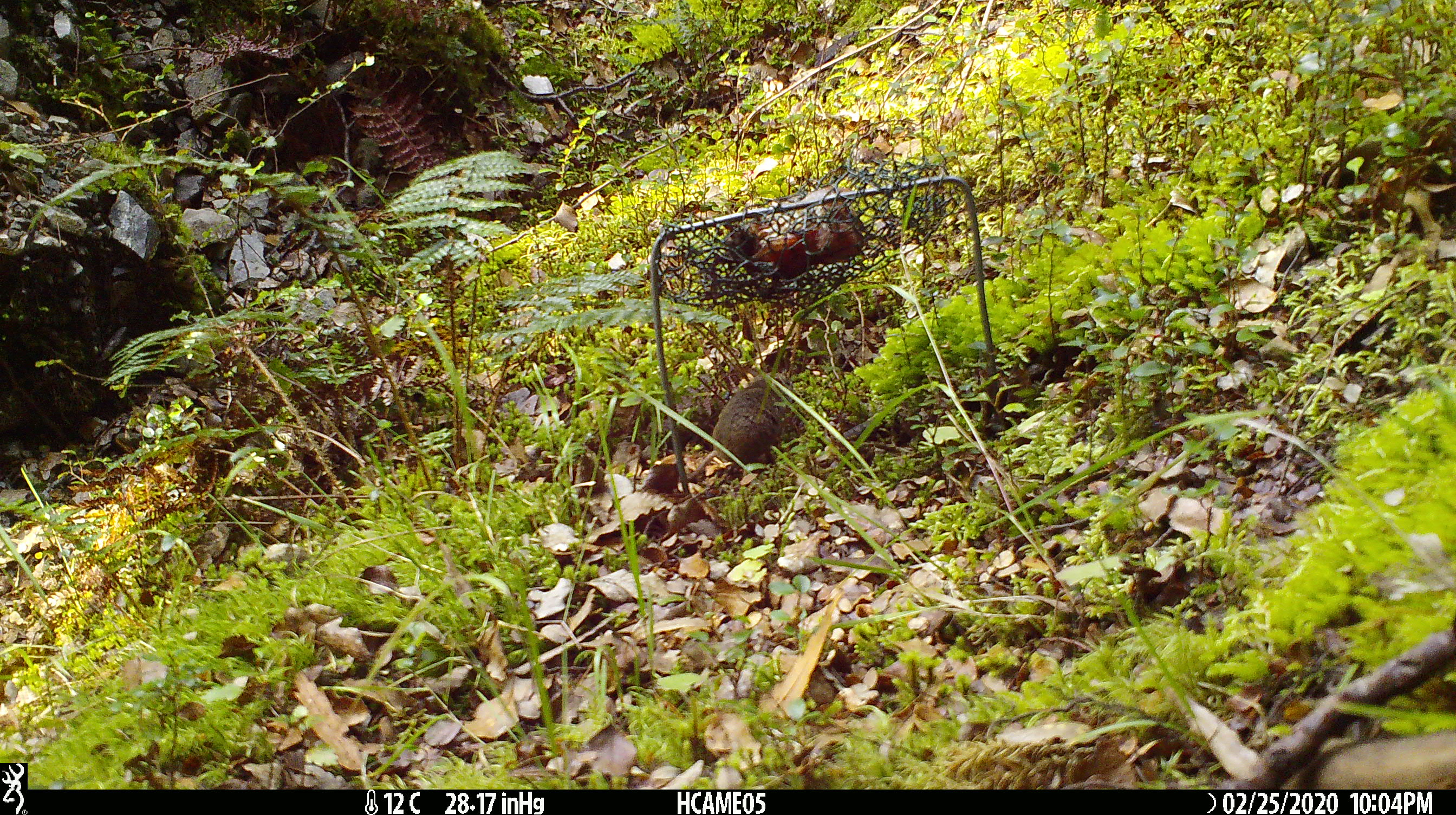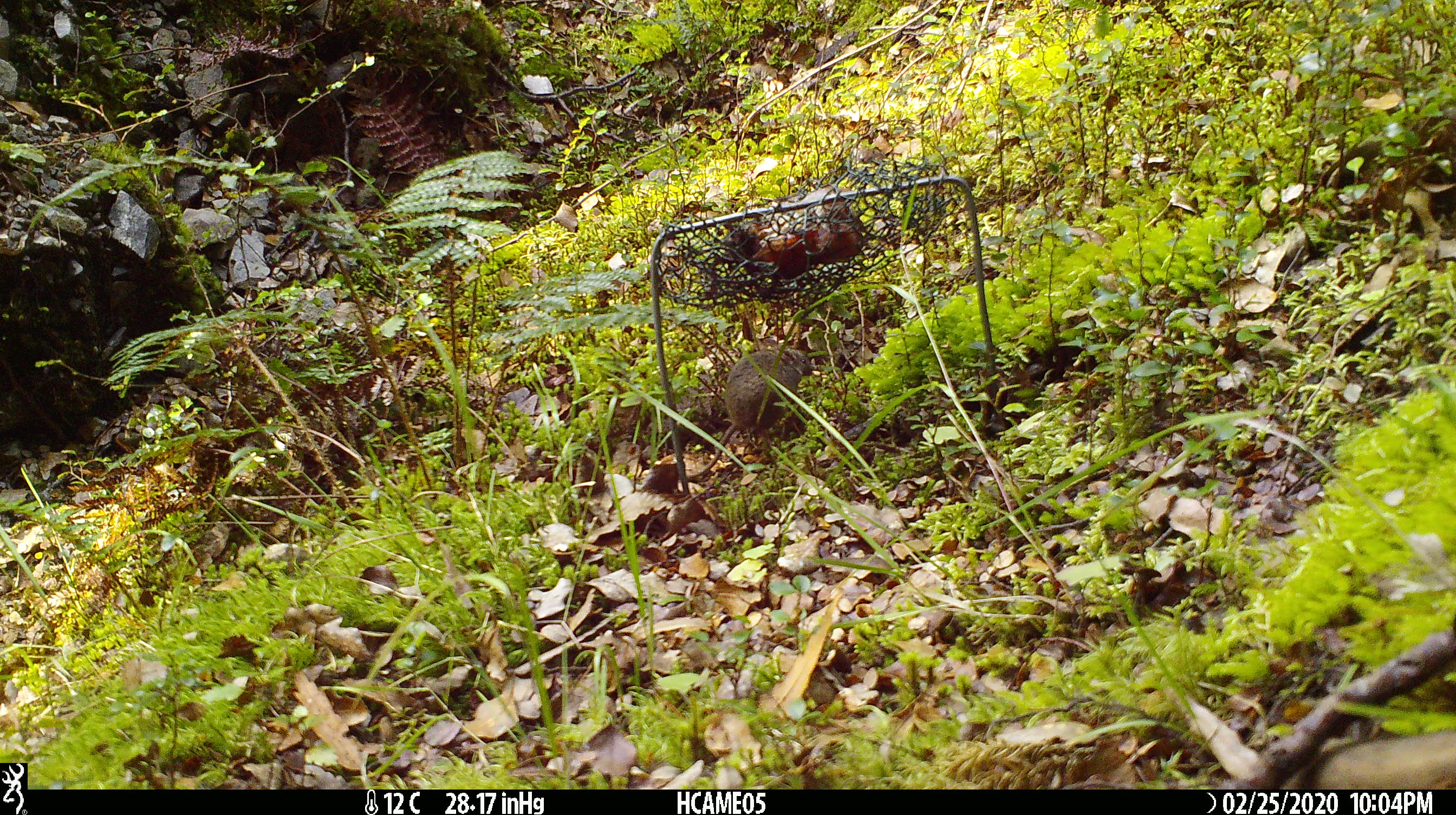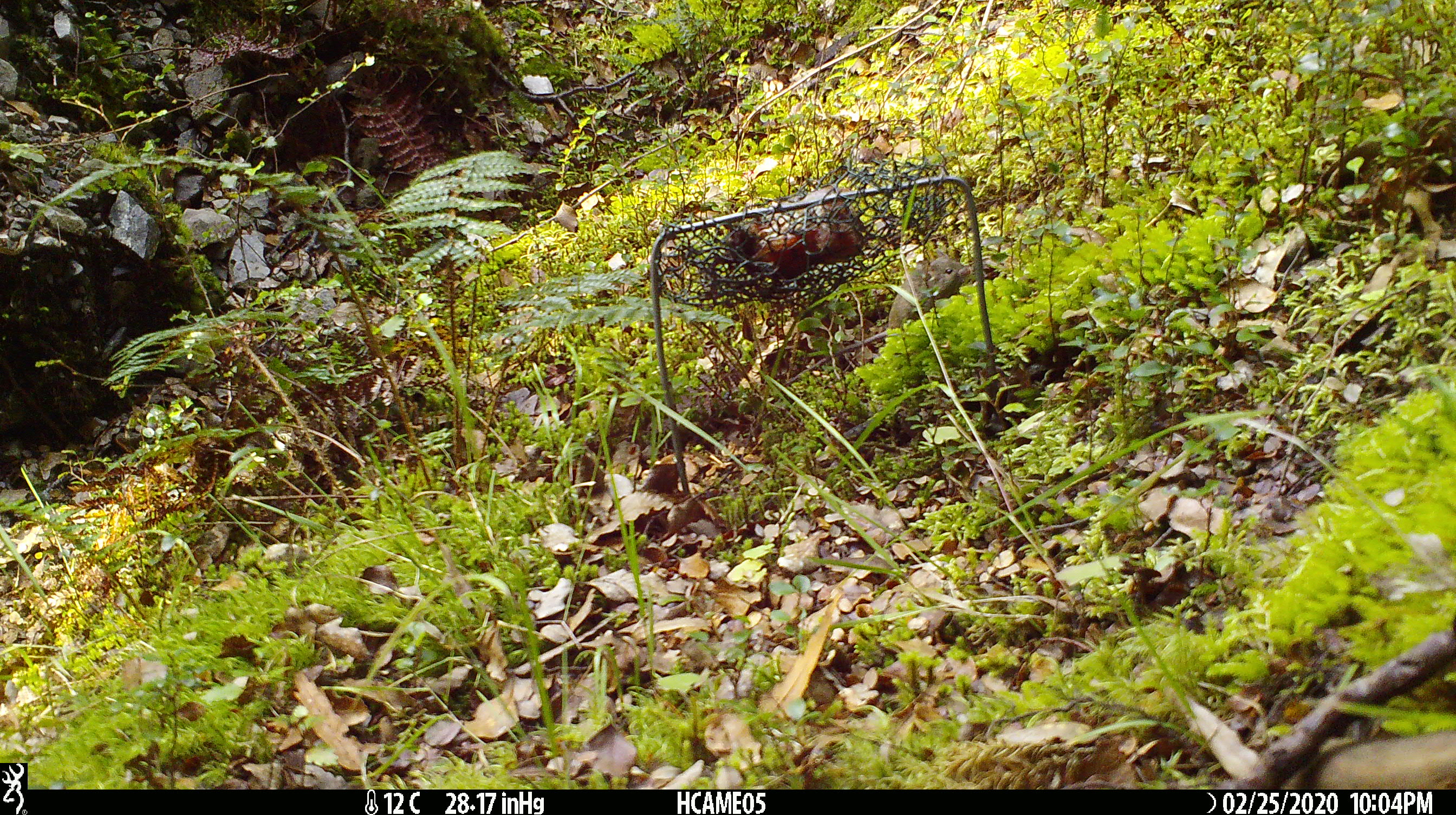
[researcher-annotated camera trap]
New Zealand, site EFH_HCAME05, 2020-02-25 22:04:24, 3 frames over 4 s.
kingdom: Animalia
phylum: Chordata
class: Mammalia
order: Rodentia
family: Muridae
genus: Mus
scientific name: Mus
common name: mouse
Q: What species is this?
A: Mouse (Mus).